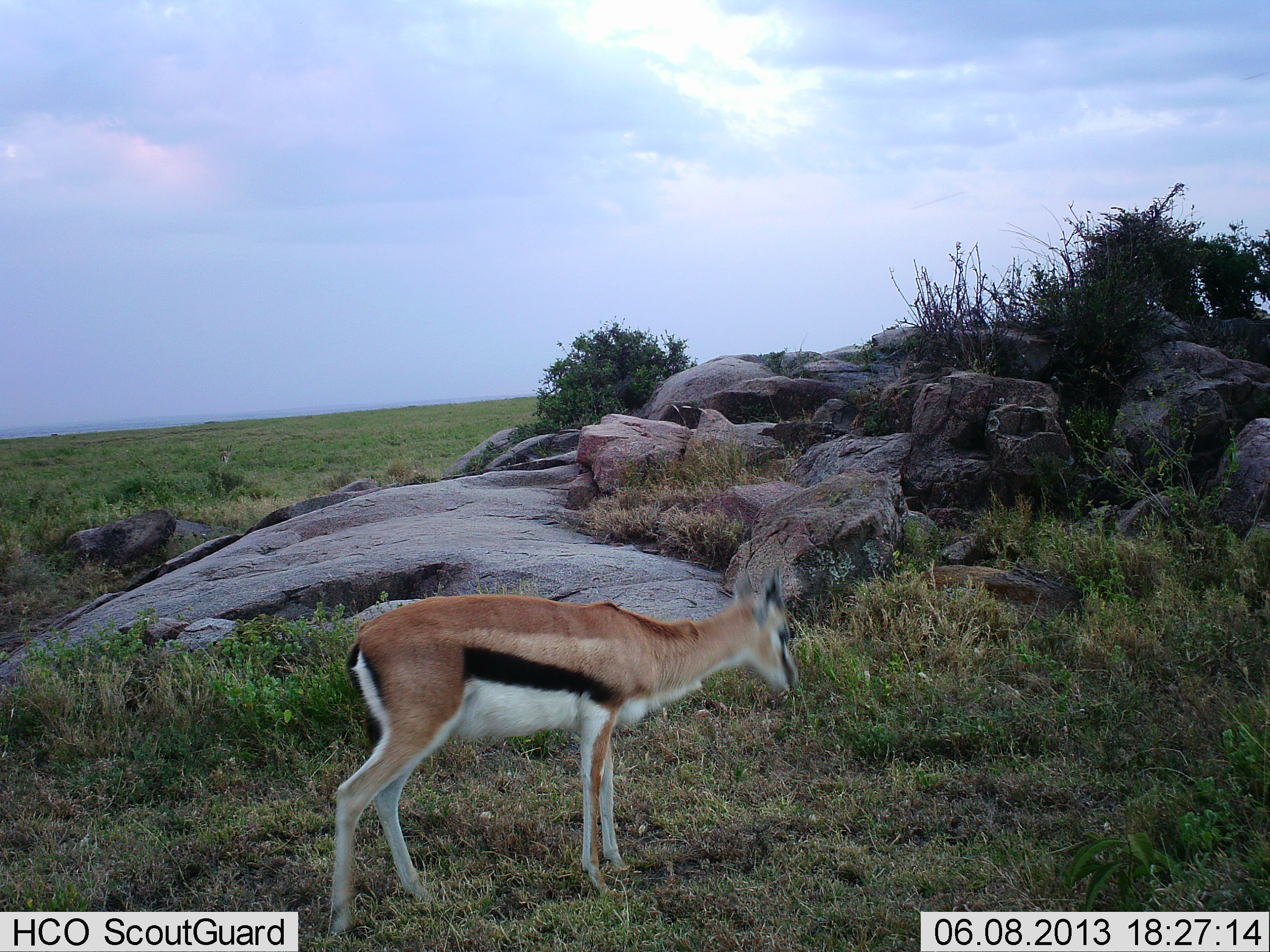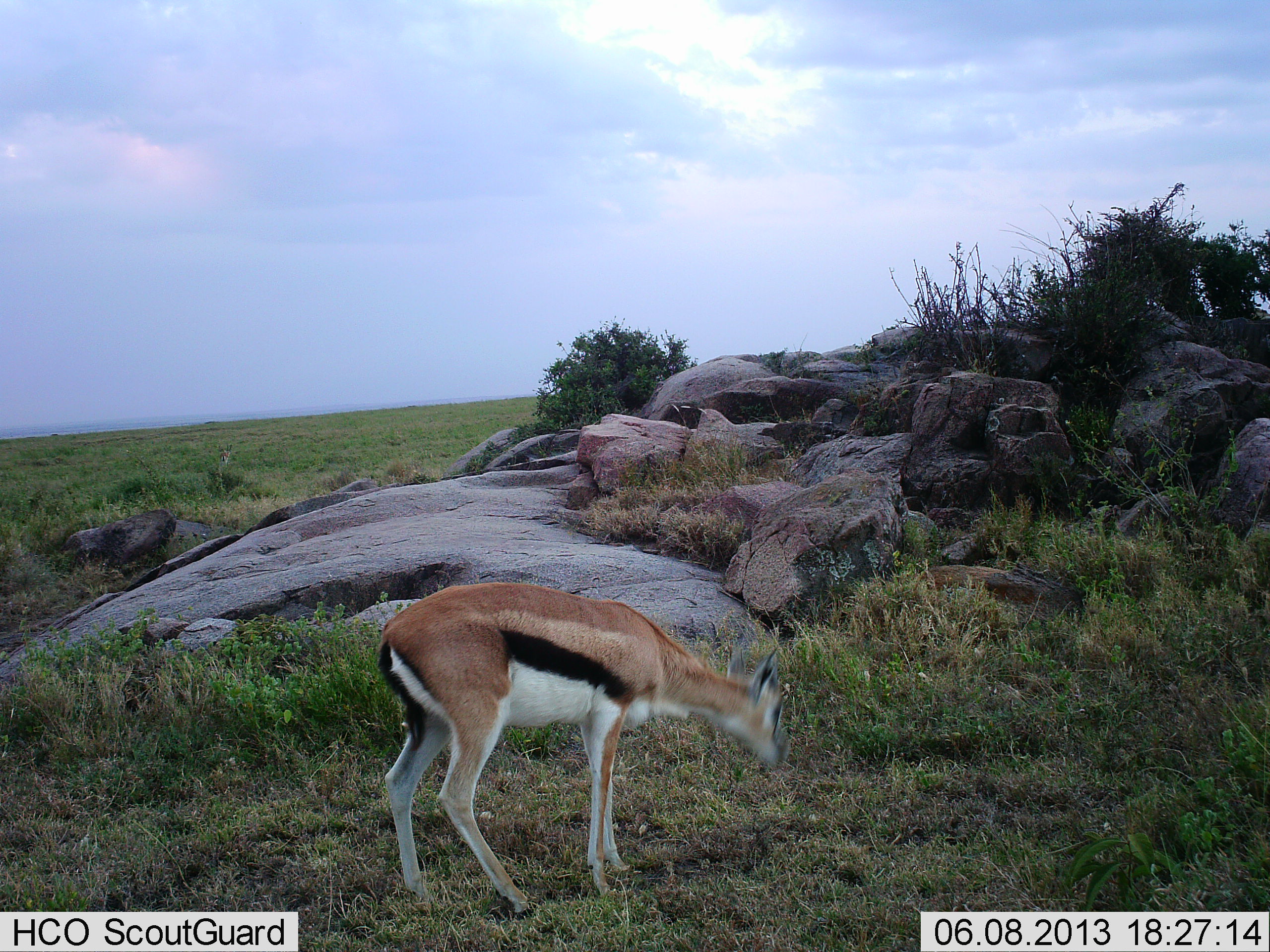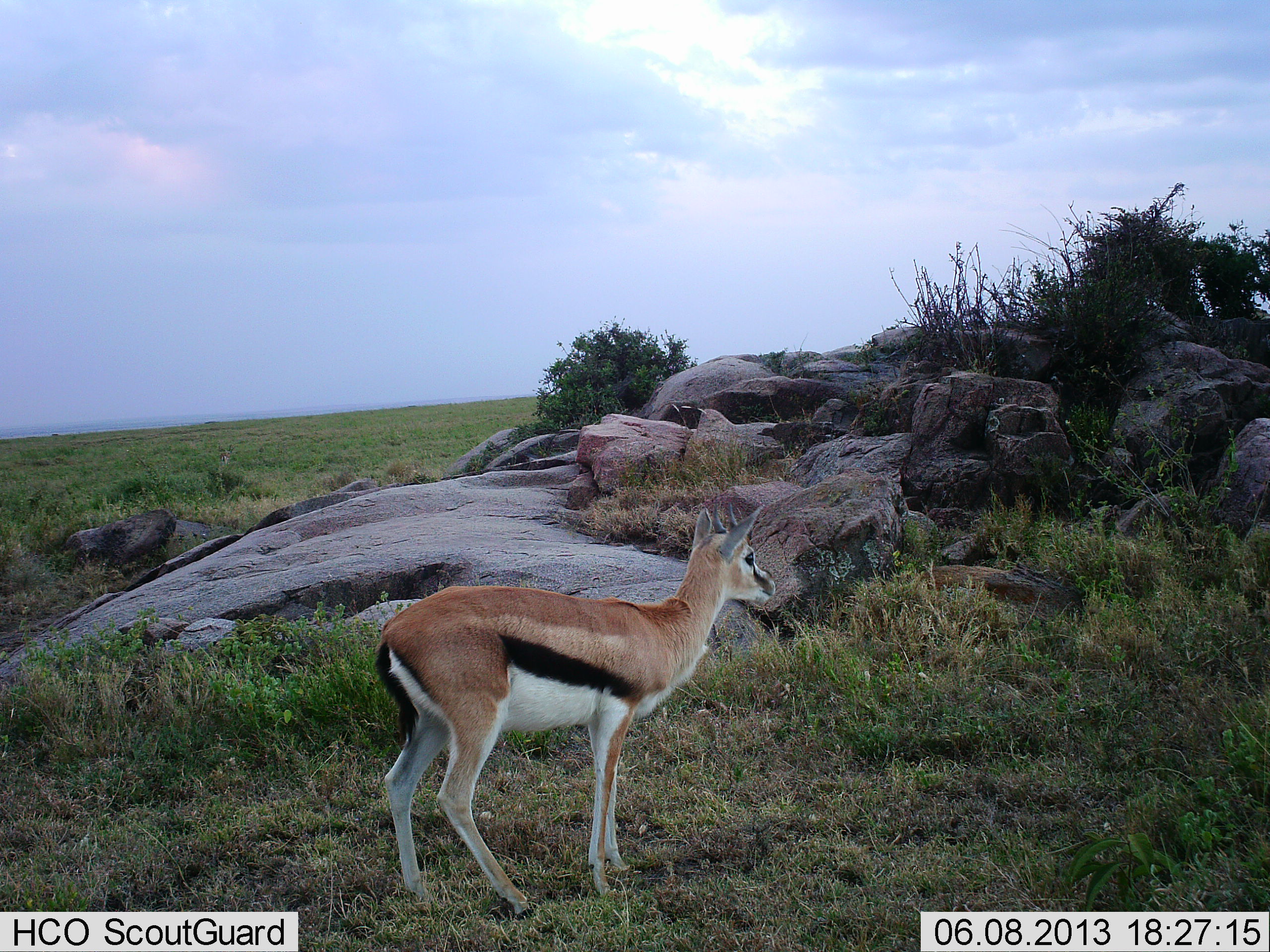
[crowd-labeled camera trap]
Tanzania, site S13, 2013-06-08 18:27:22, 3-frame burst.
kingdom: Animalia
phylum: Chordata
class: Mammalia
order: Artiodactyla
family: Bovidae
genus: Eudorcas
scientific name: Eudorcas thomsonii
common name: thomson's gazelle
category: gazellethomsons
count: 1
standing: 70%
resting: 0%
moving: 13%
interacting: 0%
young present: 0%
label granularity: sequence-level